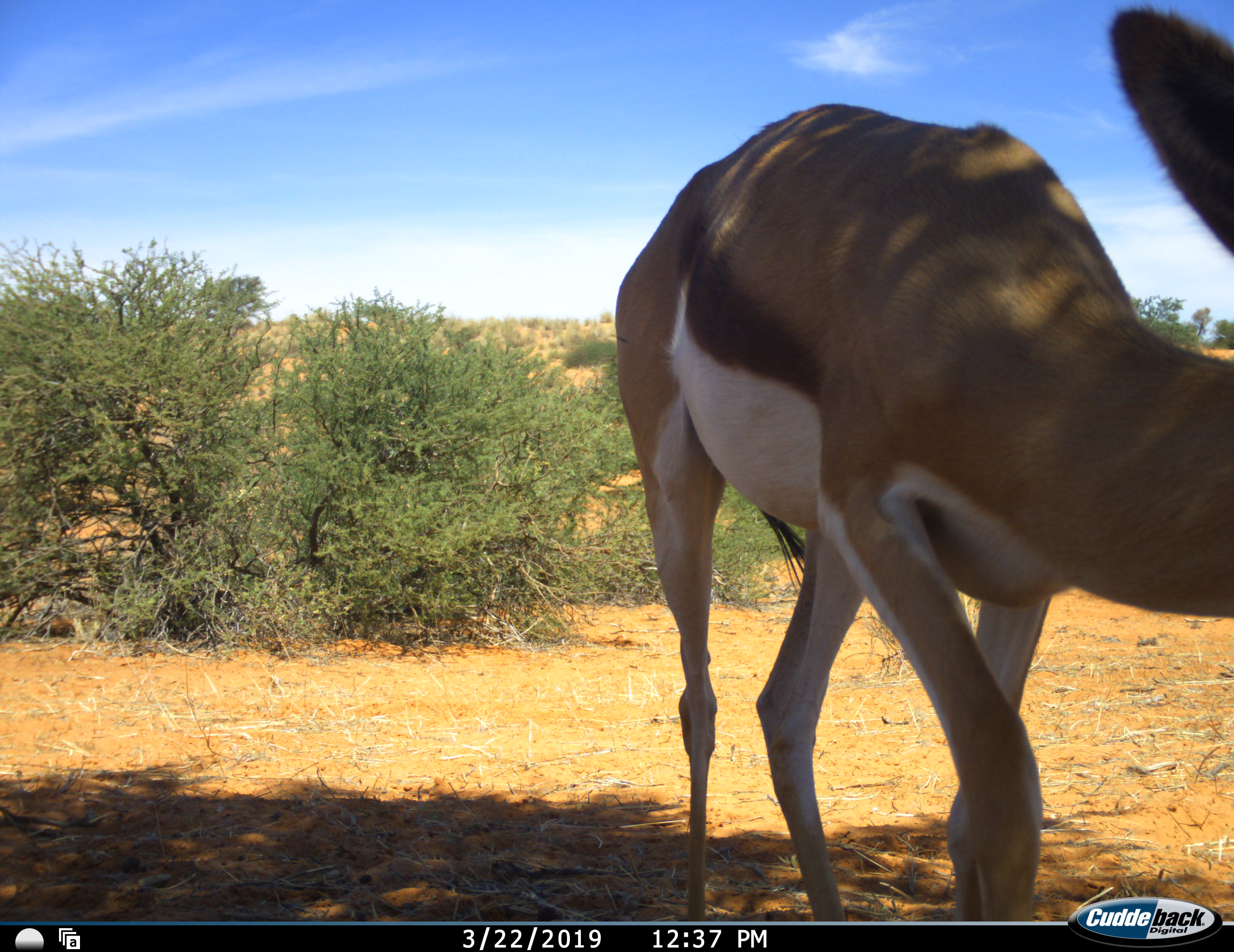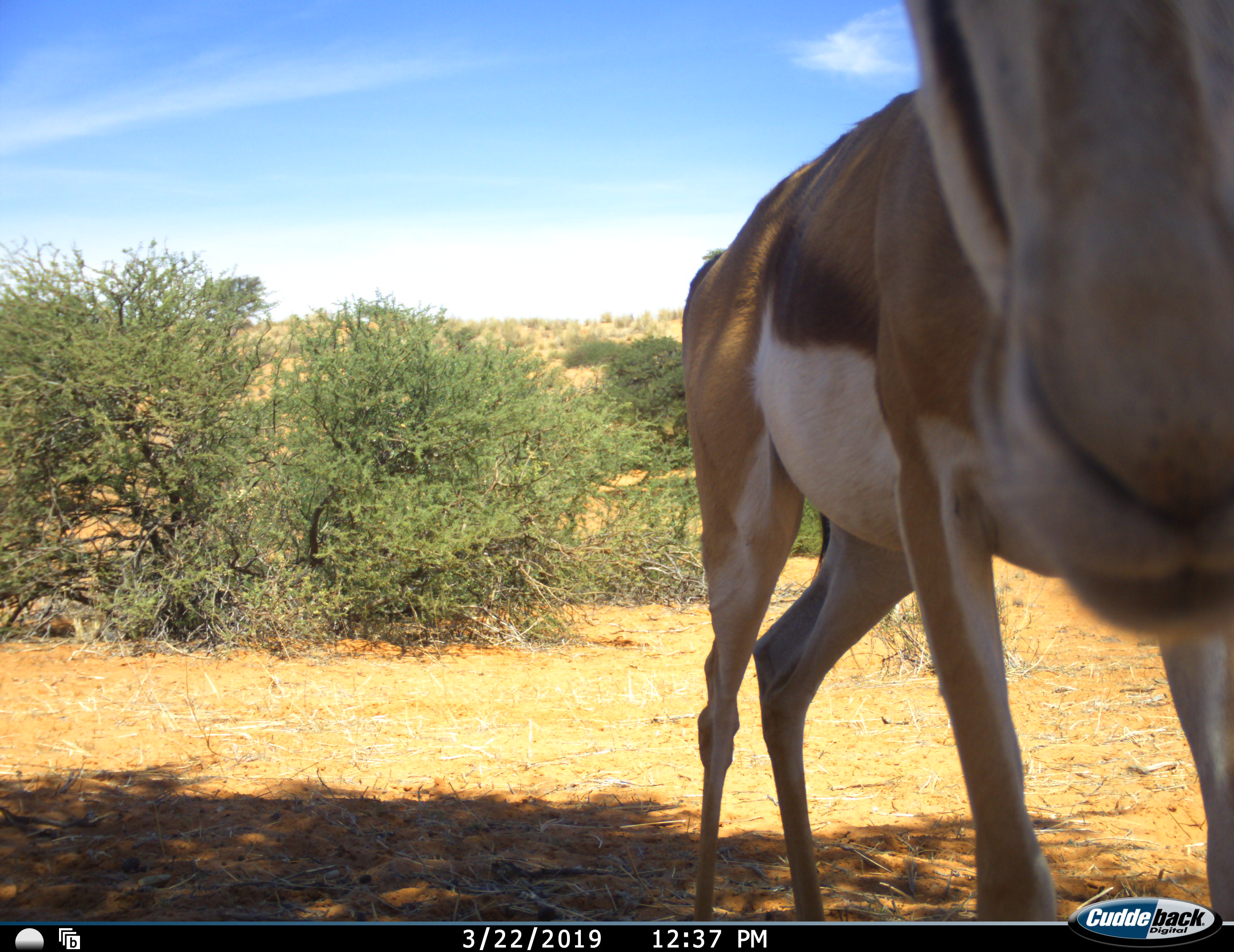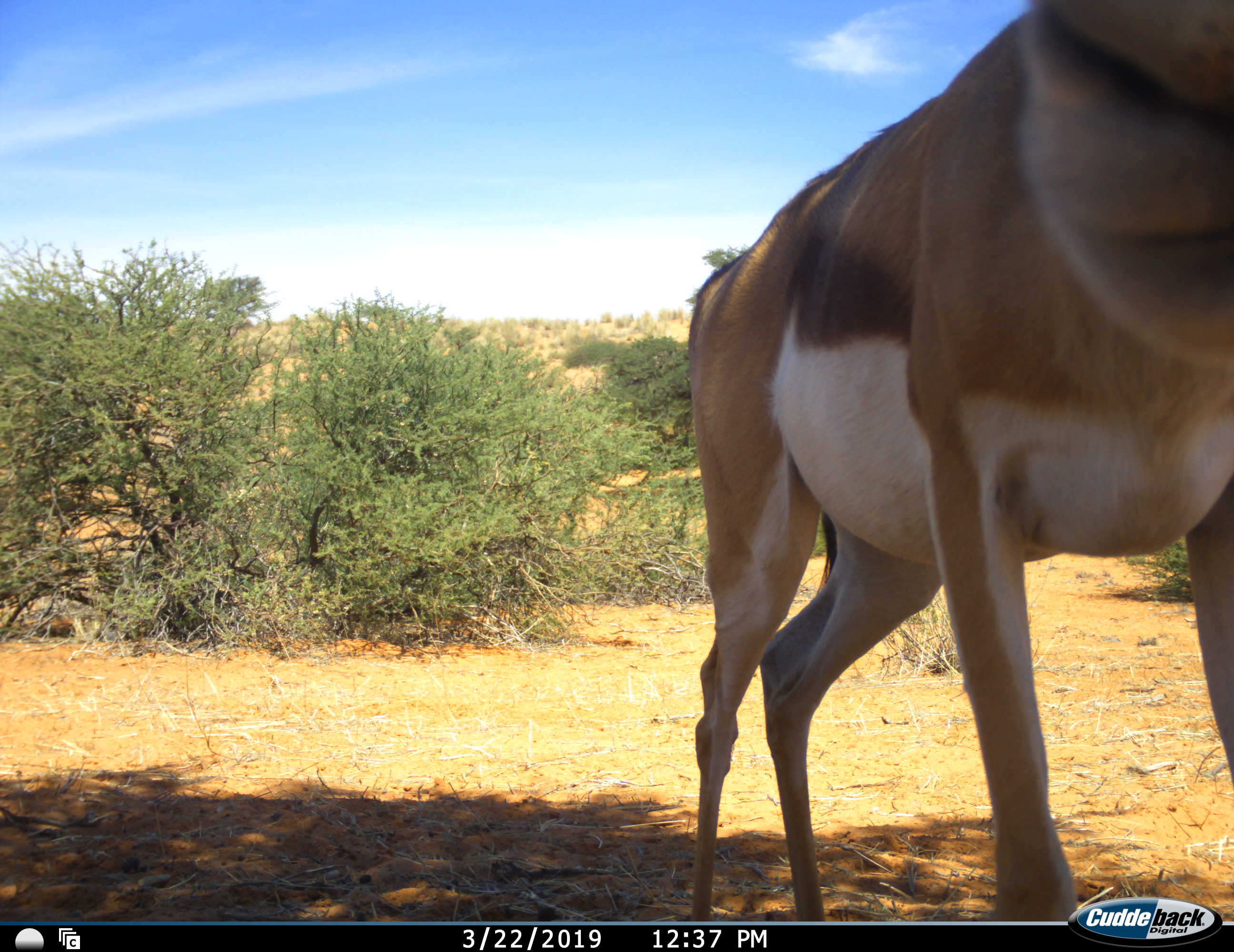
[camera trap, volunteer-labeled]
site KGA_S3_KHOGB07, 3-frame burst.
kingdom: Animalia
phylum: Chordata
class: Mammalia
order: Artiodactyla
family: Bovidae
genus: Antidorcas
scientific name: Antidorcas marsupialis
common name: springbok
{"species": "springbok (Antidorcas marsupialis)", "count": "1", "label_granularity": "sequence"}